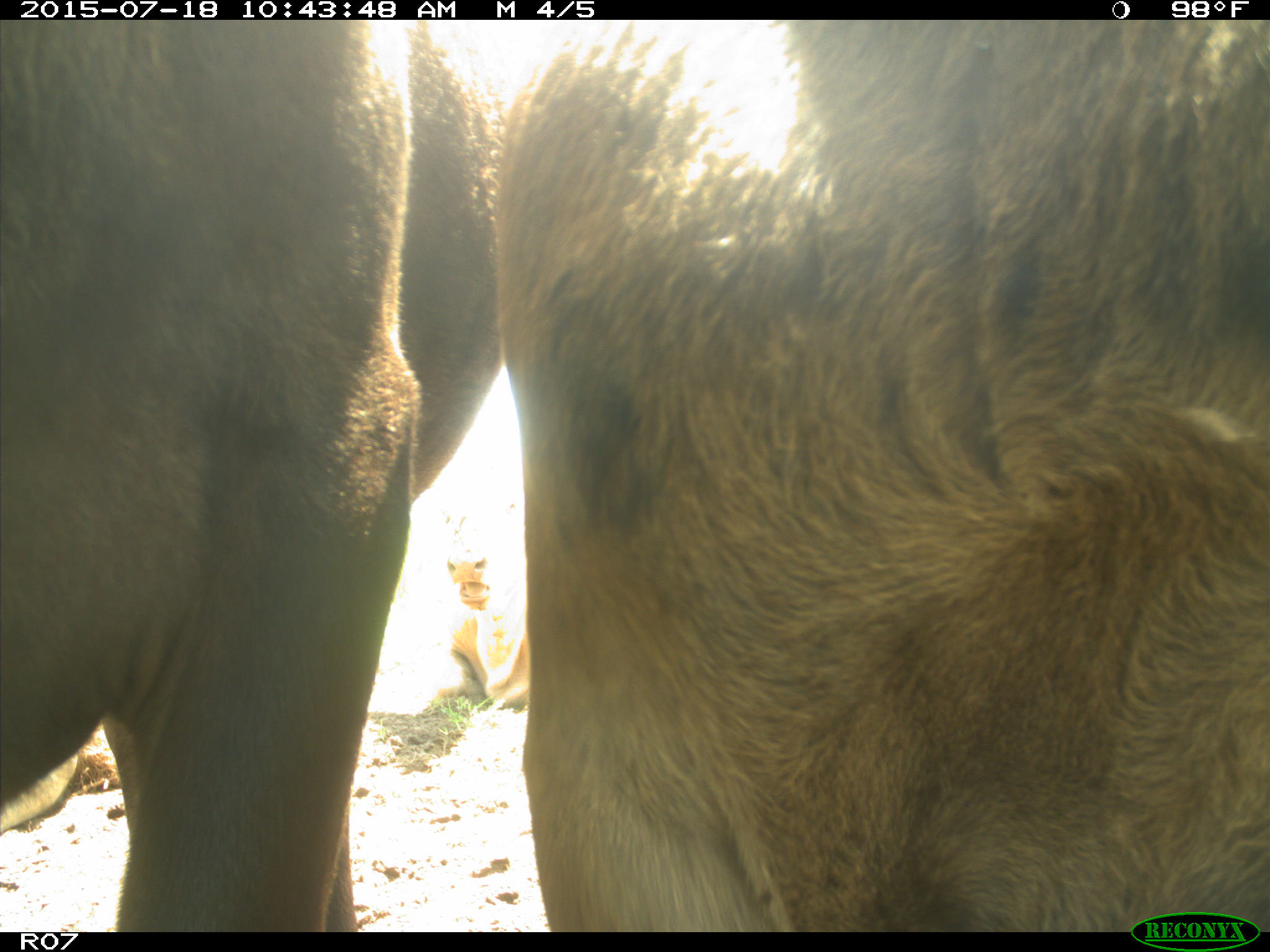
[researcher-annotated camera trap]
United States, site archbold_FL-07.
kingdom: Animalia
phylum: Chordata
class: Mammalia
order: Artiodactyla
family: Bovidae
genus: Bos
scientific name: Bos taurus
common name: domestic cow